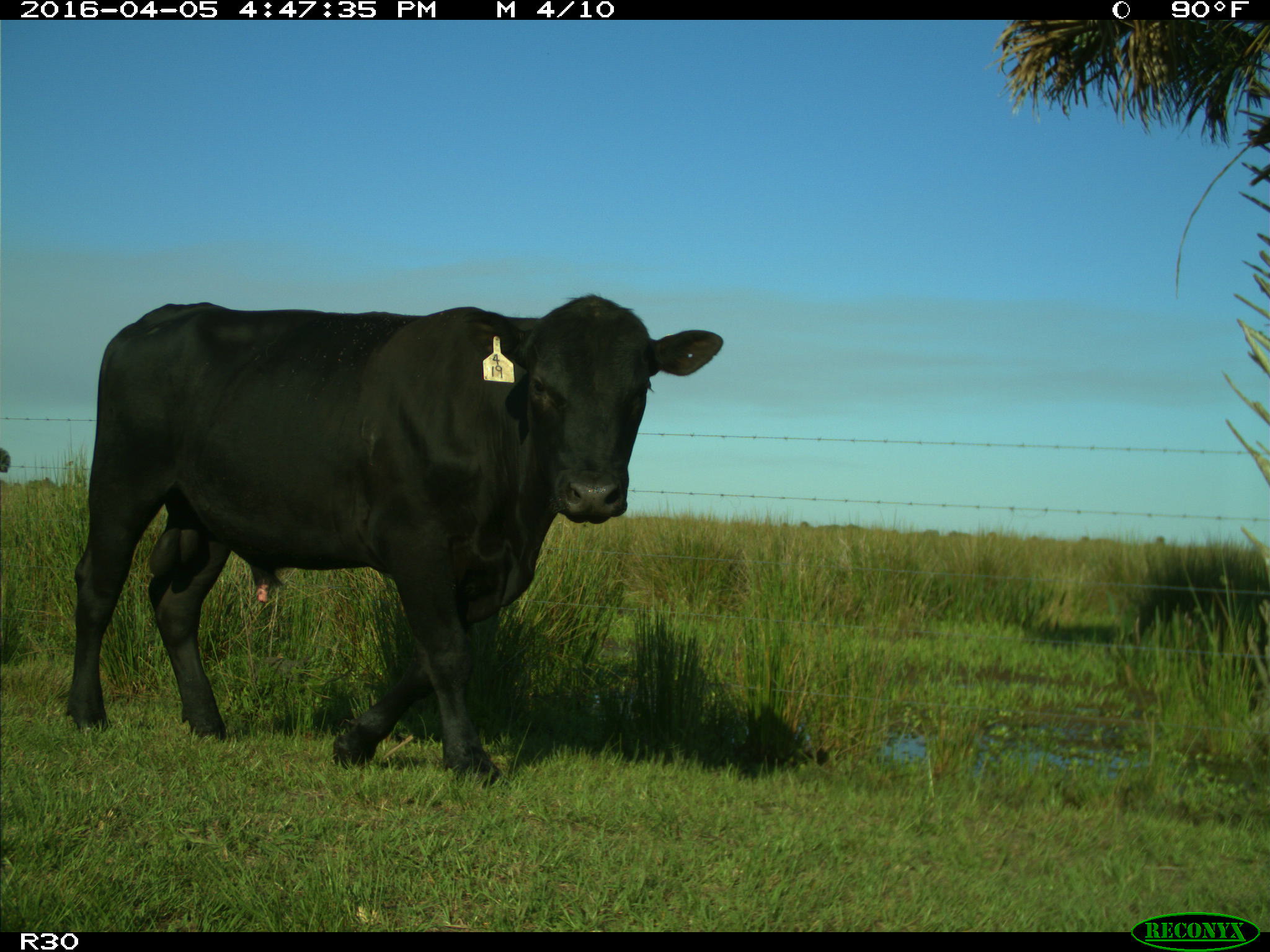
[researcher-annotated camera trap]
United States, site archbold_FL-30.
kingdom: Animalia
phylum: Chordata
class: Mammalia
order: Artiodactyla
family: Bovidae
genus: Bos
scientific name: Bos taurus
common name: domestic cow